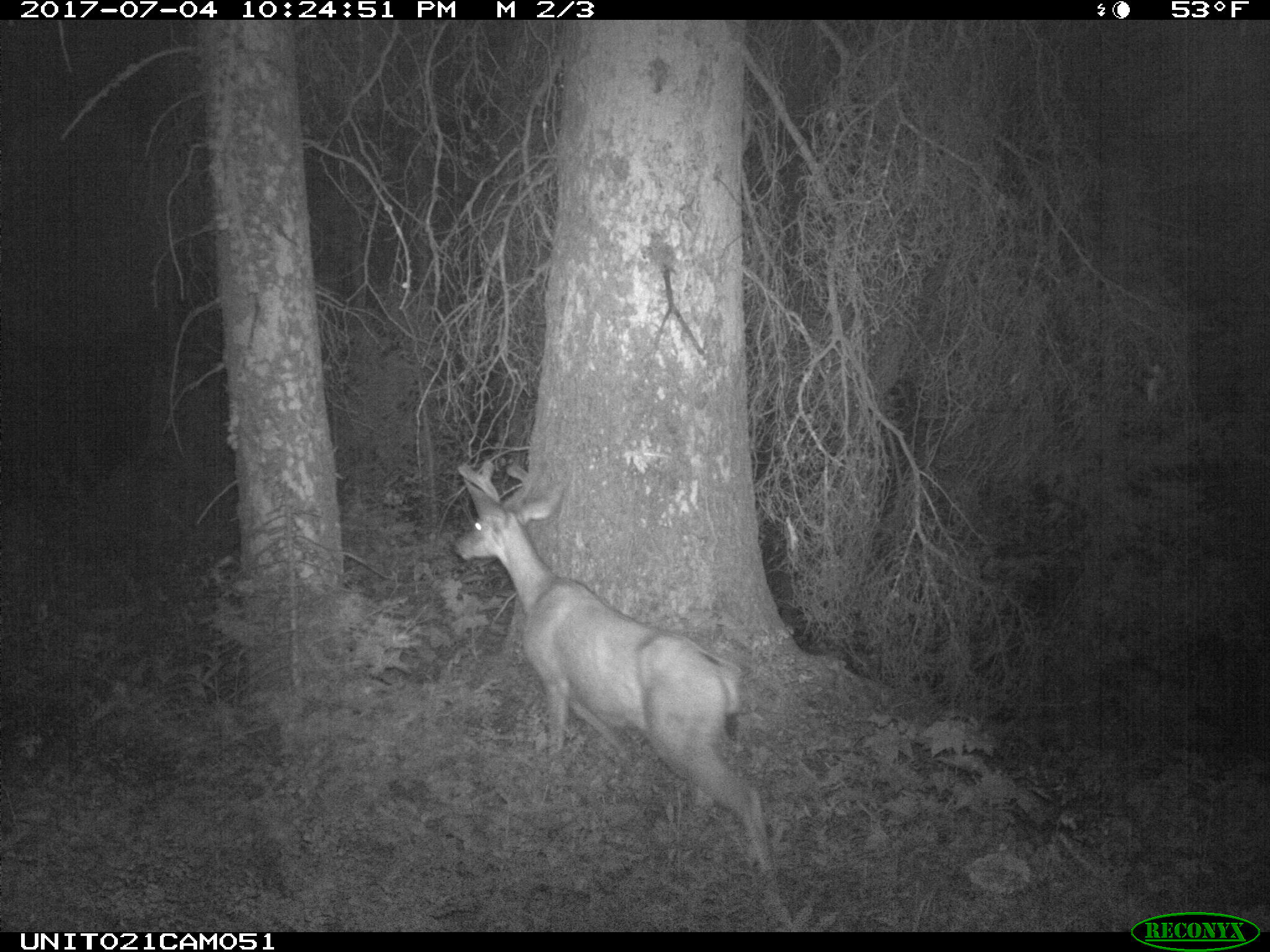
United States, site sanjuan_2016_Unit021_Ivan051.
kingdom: Animalia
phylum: Chordata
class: Mammalia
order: Artiodactyla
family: Cervidae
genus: Odocoileus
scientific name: Odocoileus hemionus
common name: mule deer